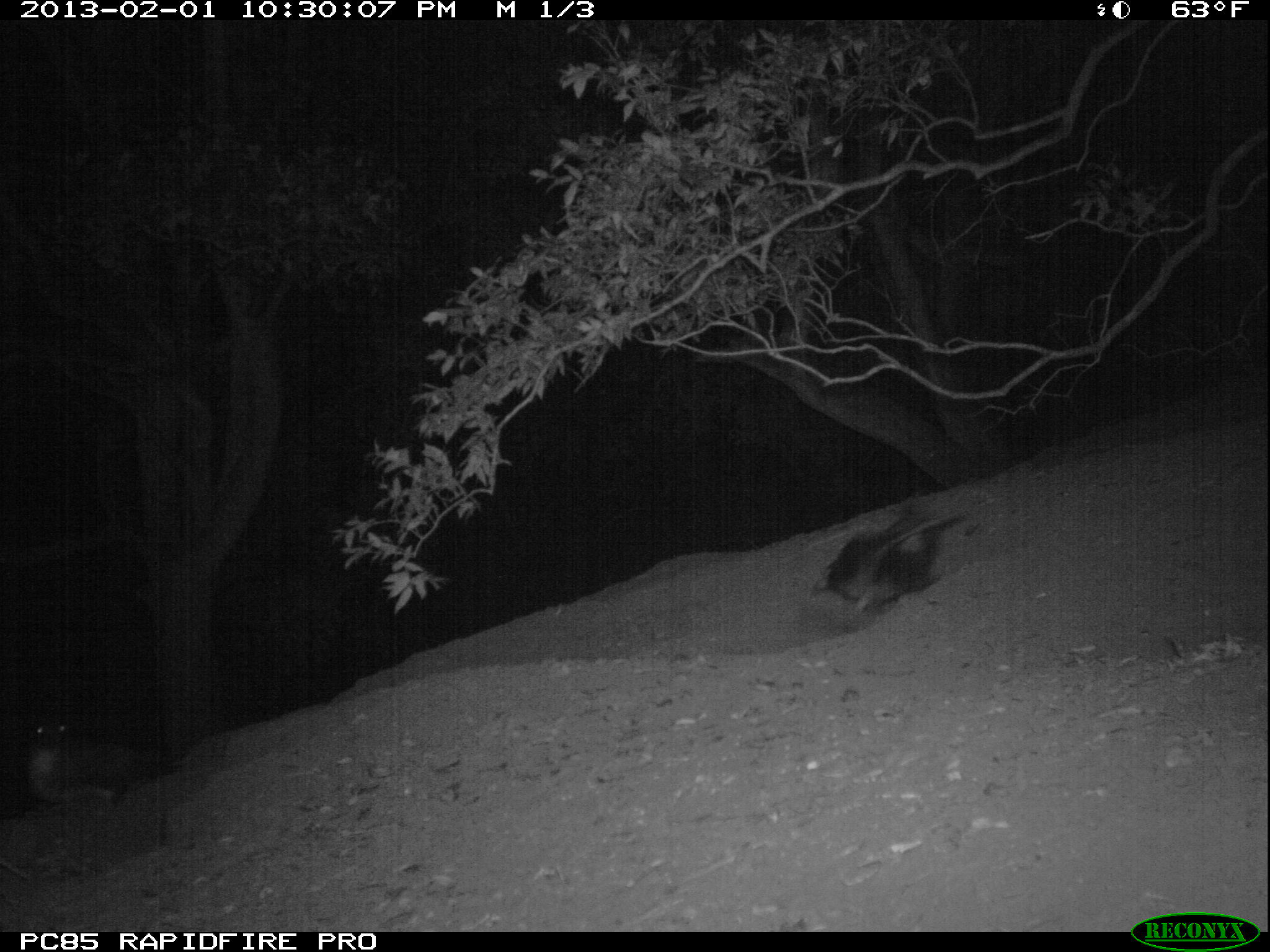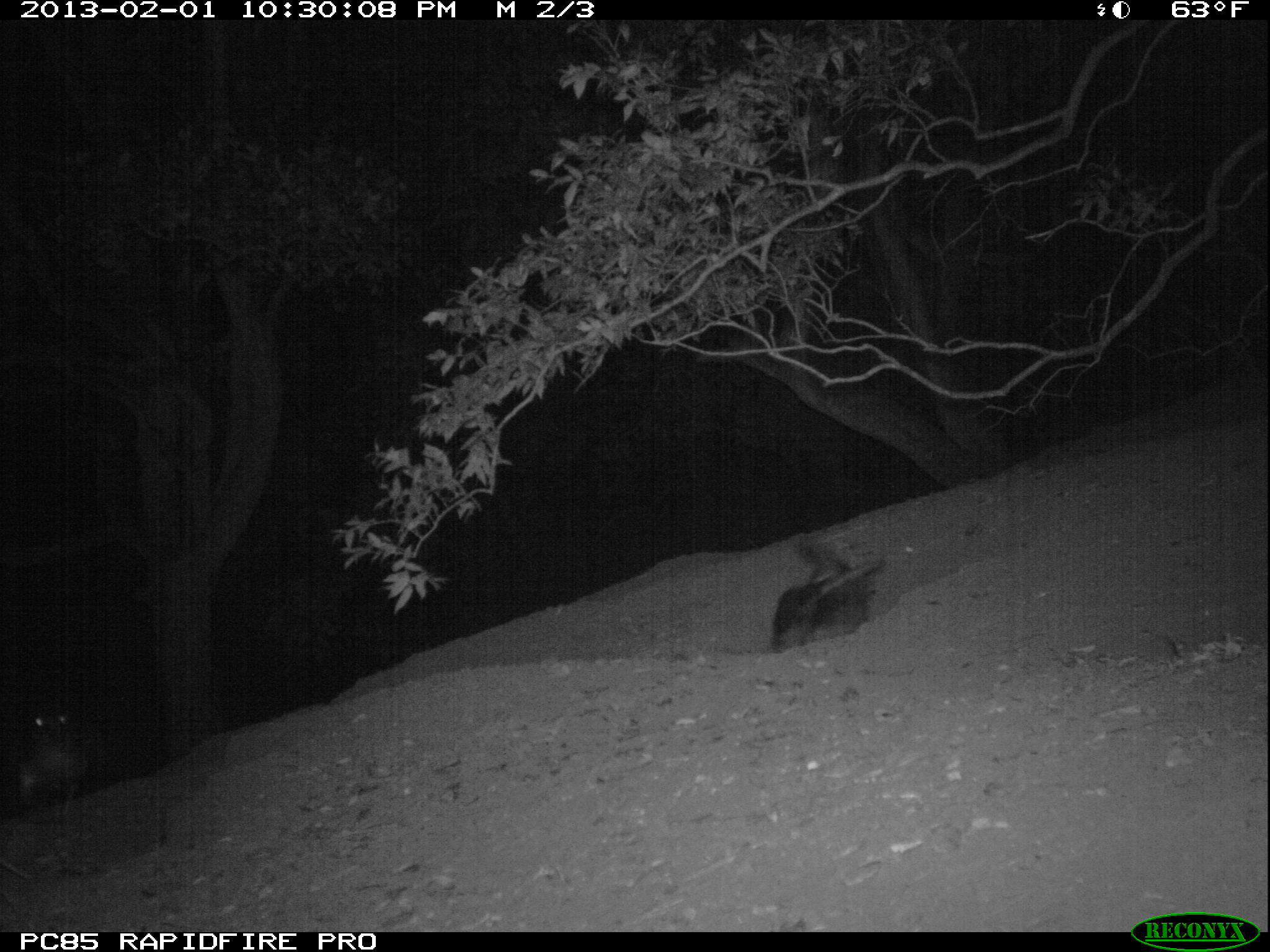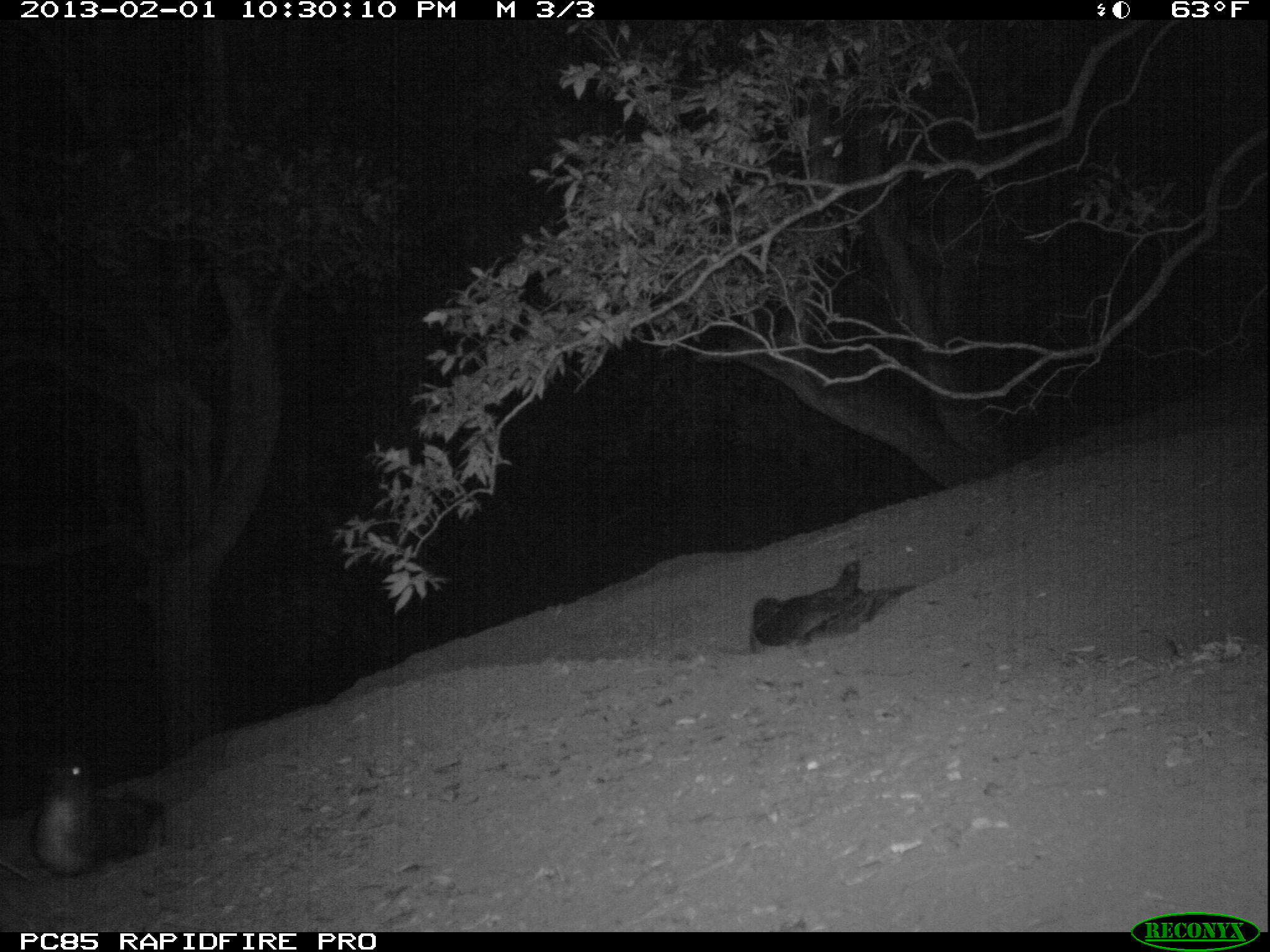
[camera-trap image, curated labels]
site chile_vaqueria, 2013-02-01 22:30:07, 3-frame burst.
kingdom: Animalia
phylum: Chordata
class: Aves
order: Procellariiformes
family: Procellariidae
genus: Calonectris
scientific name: Calonectris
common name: shearwater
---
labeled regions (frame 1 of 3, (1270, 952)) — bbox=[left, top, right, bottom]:
shearwater: bbox=[816, 499, 977, 614]; bbox=[22, 718, 150, 810]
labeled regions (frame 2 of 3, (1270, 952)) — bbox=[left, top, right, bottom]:
shearwater: bbox=[765, 551, 886, 654]; bbox=[9, 689, 91, 796]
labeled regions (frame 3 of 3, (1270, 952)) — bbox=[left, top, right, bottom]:
shearwater: bbox=[25, 754, 163, 880]; bbox=[747, 557, 866, 646]